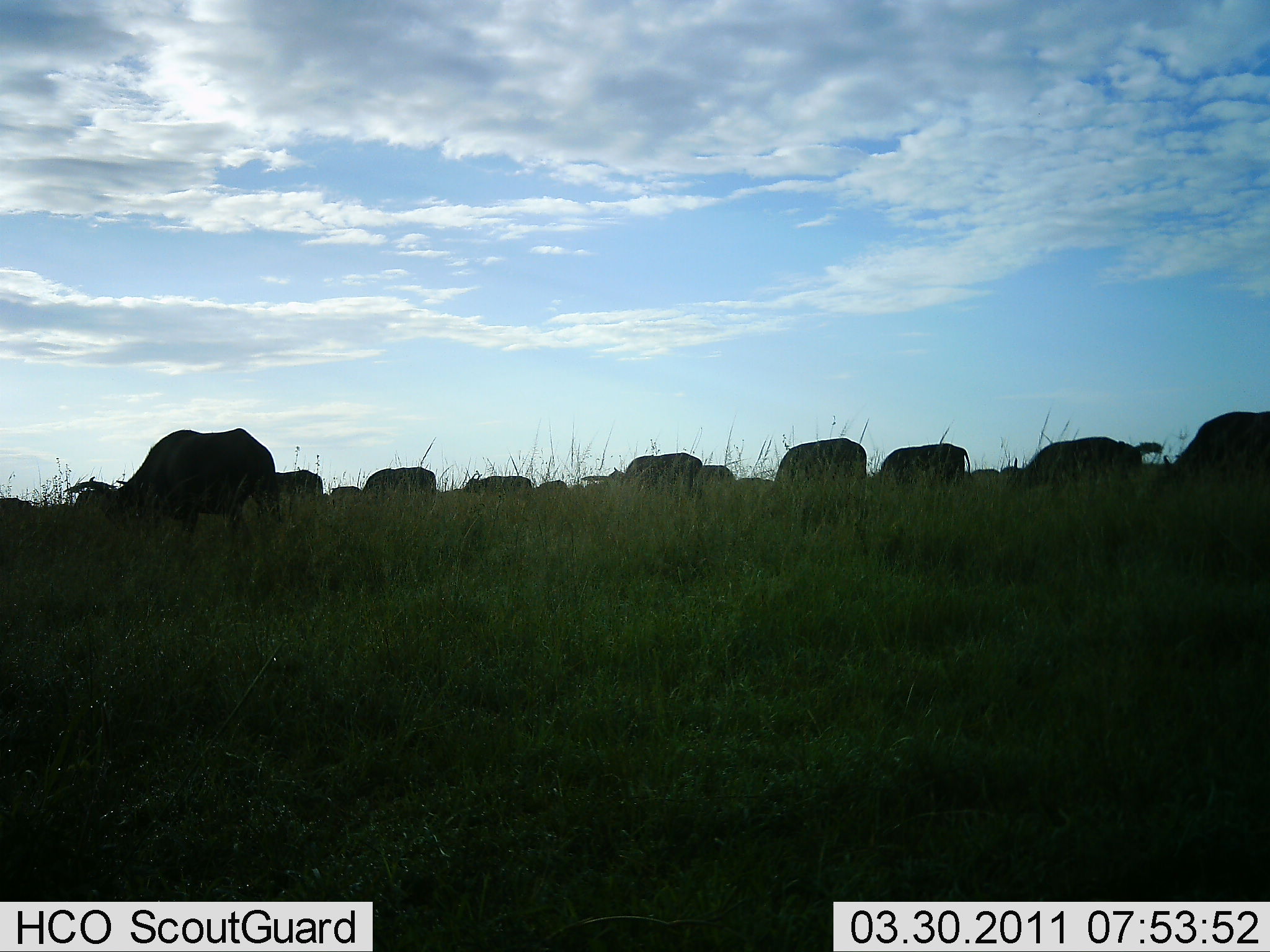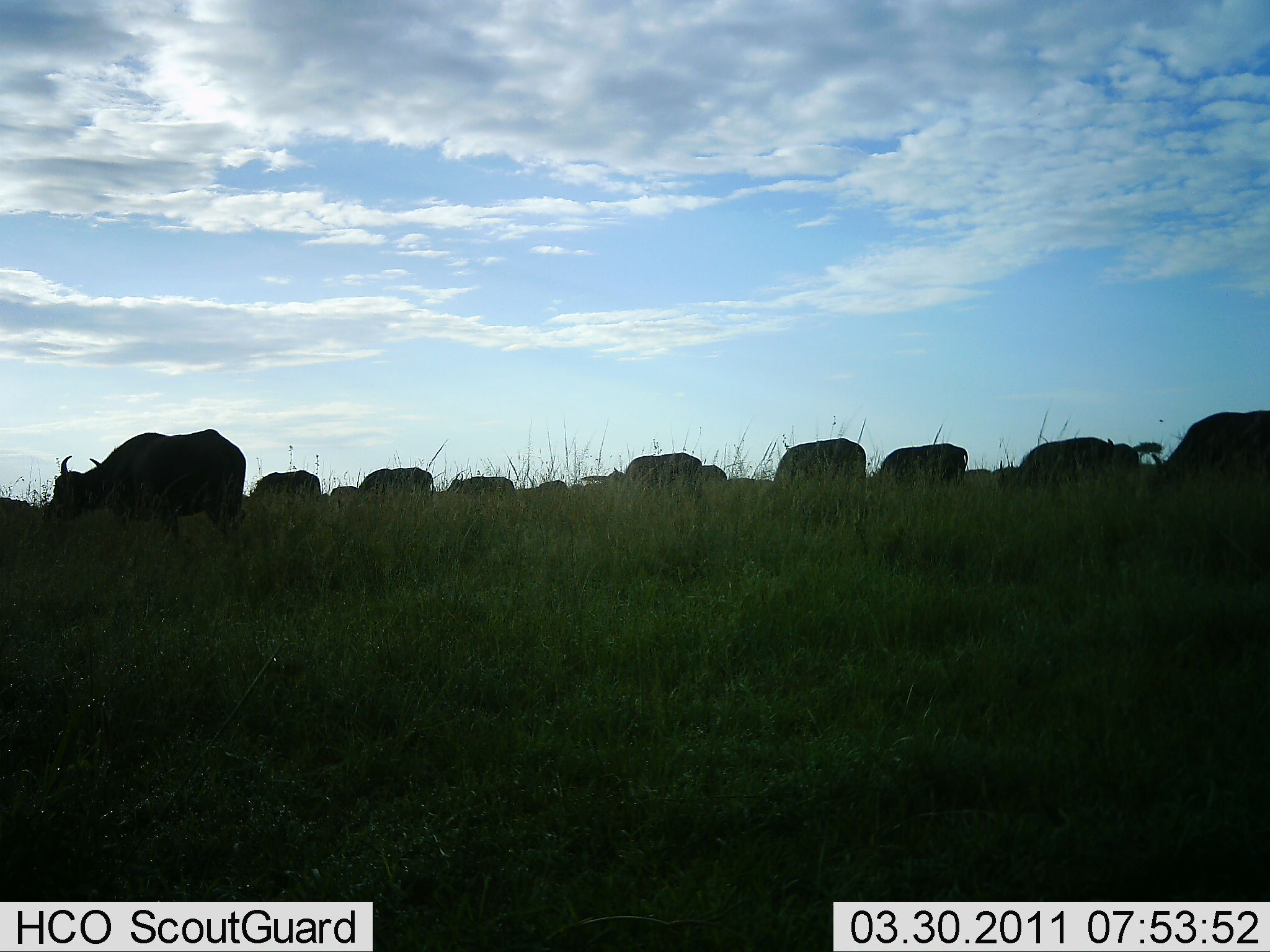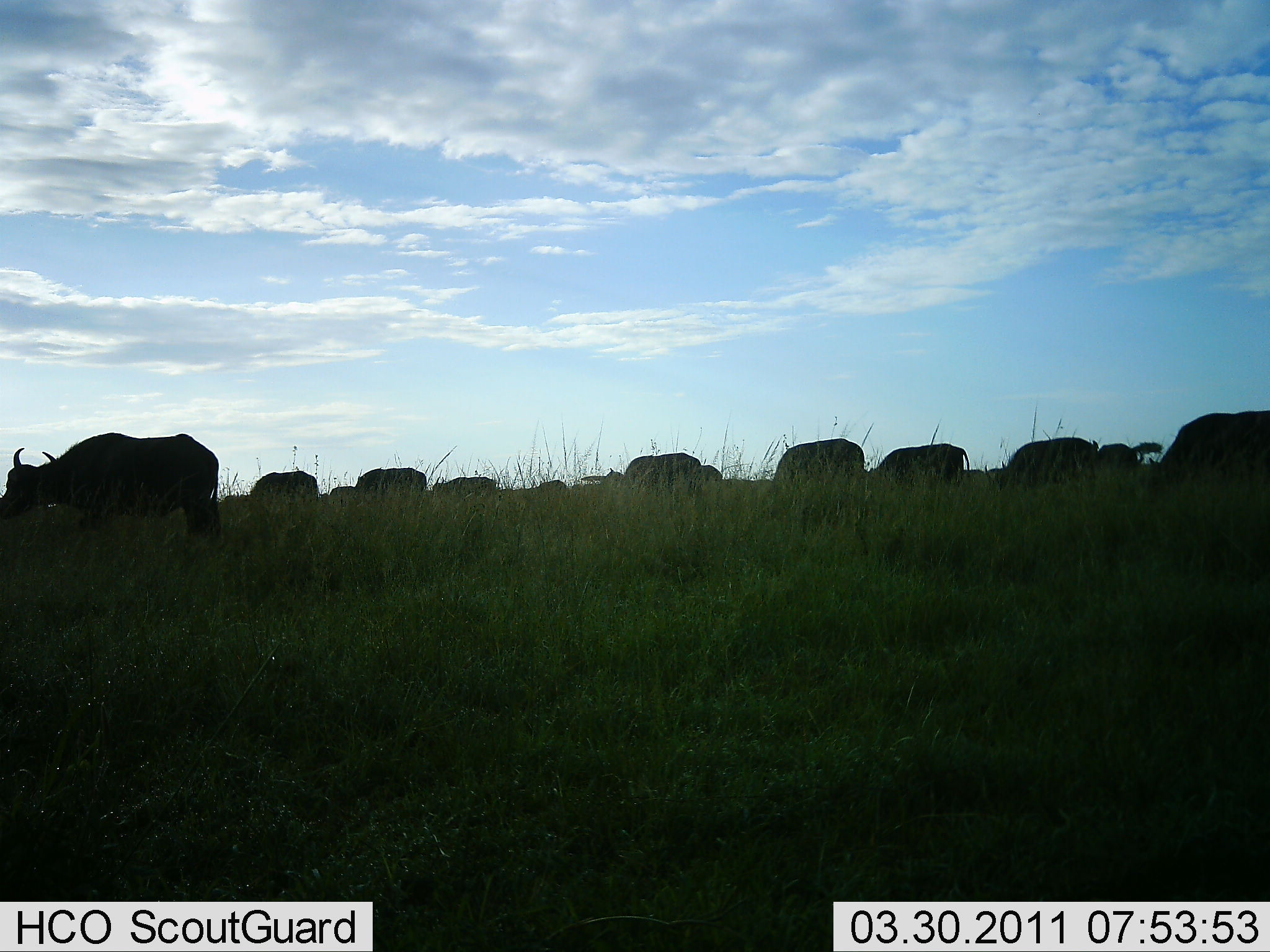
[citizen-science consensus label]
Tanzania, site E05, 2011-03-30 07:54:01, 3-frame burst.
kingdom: Animalia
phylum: Chordata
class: Mammalia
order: Artiodactyla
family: Bovidae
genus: Syncerus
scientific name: Syncerus caffer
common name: cape buffalo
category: buffalo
Buffalo (cape buffalo) (Syncerus caffer), count 11-50. Behavior (volunteer vote fractions): standing 50%, resting 0%, moving 20%, interacting 0%. Young present (vote fraction): 0%. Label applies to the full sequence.